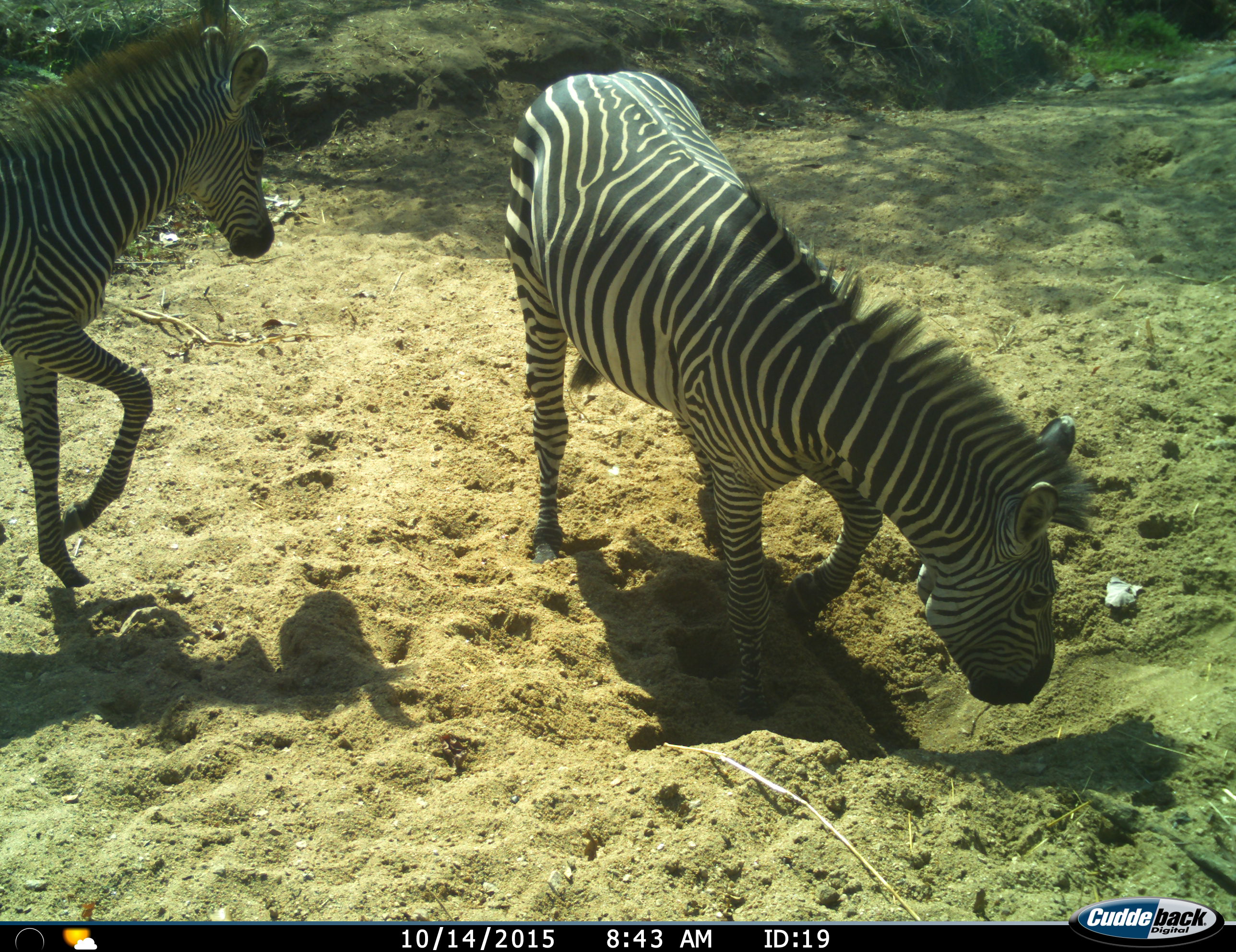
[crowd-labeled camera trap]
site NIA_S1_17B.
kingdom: Animalia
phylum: Chordata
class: Mammalia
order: Perissodactyla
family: Equidae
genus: Equus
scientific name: Equus quagga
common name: plains zebra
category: zebraplains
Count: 2.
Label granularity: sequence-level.